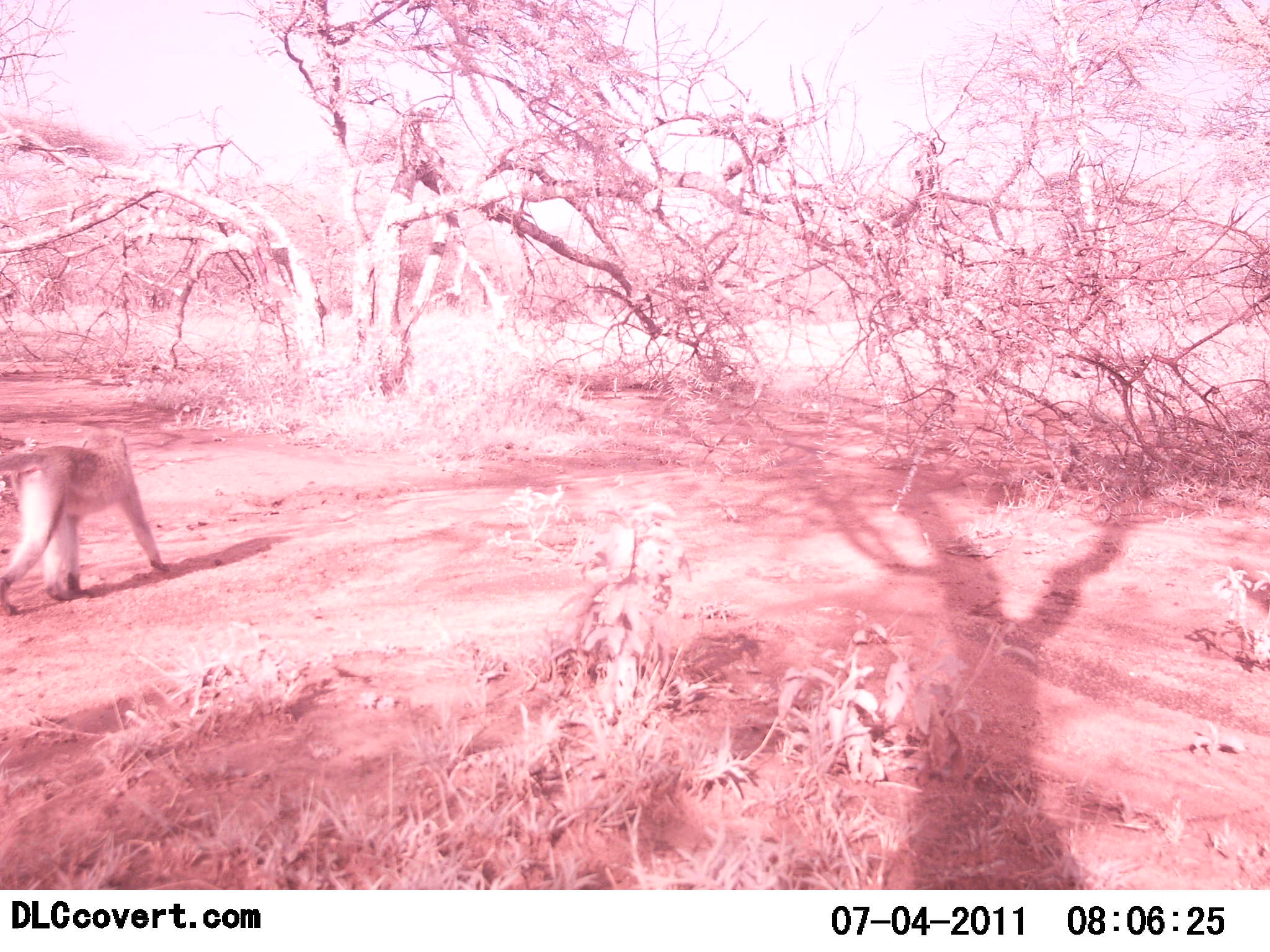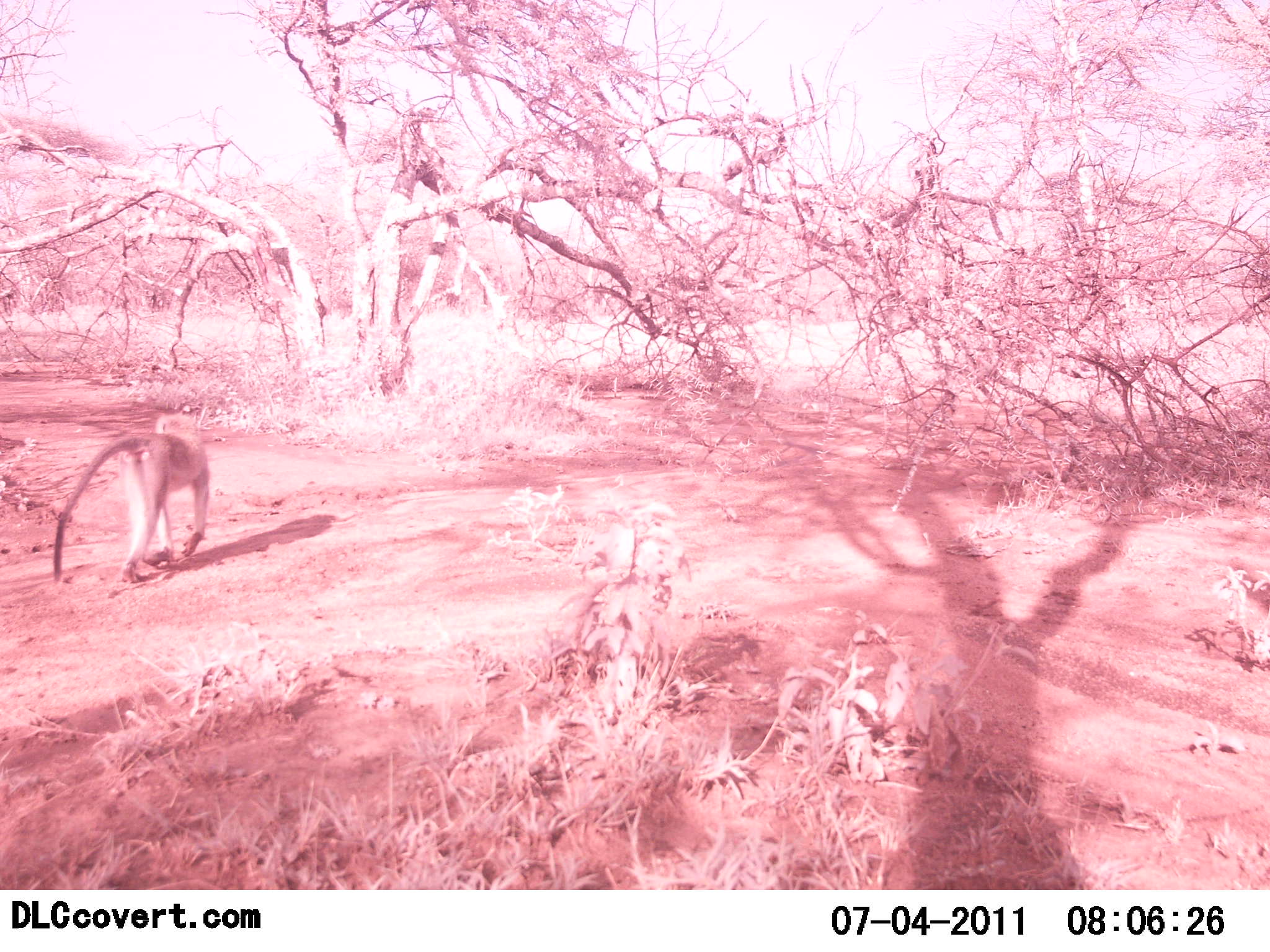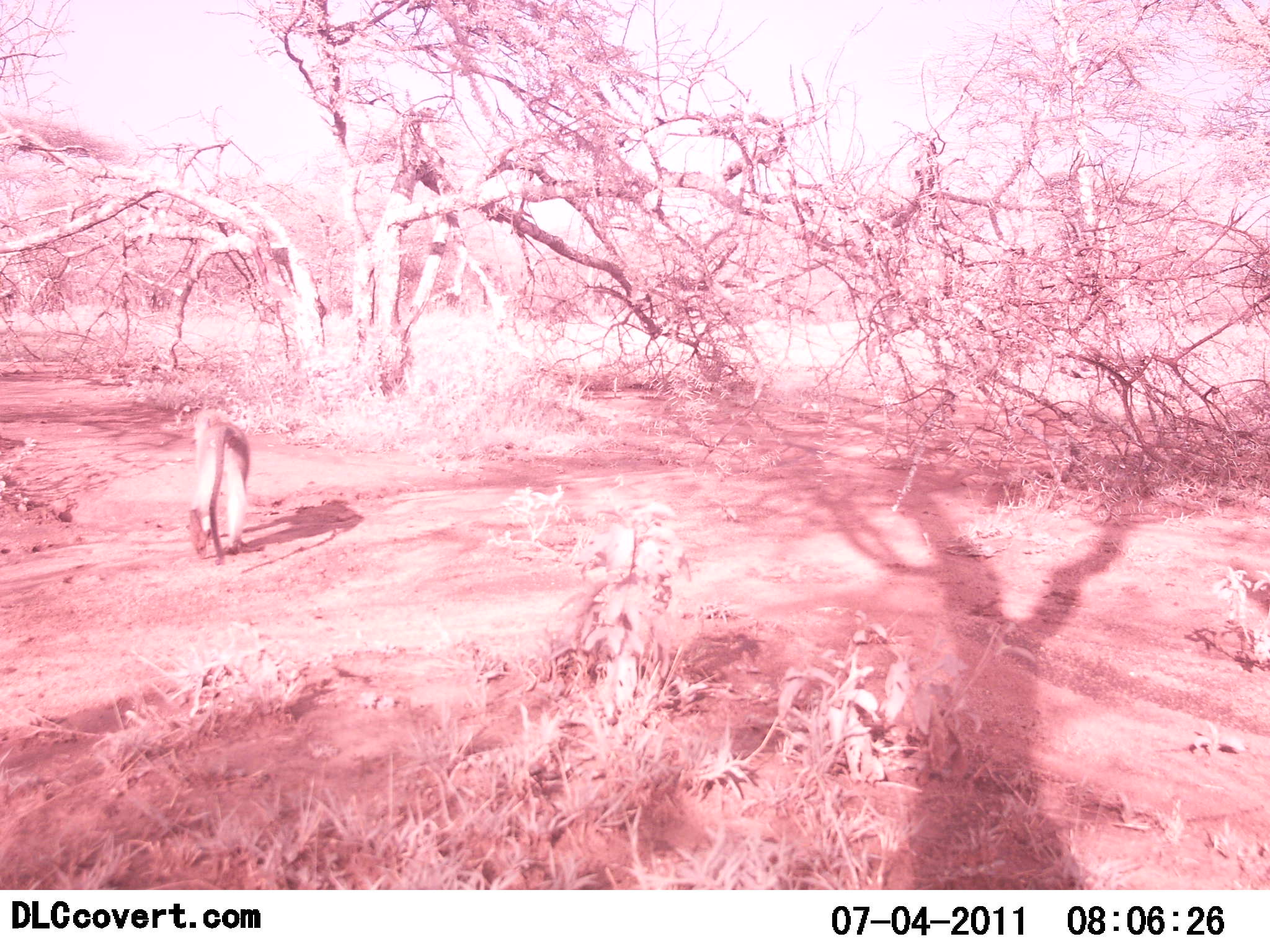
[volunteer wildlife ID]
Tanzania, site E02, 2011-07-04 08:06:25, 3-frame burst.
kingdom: Animalia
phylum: Chordata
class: Mammalia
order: Primates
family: Cercopithecidae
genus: Chlorocebus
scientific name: Chlorocebus pygerythrus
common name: vervet monkey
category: monkeyvervet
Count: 1.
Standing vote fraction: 9%.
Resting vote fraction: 0%.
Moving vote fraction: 91%.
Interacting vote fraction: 0%.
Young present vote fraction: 0%.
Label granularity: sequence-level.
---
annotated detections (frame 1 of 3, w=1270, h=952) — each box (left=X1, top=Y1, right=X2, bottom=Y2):
animal: (left=0, top=429, right=168, bottom=617)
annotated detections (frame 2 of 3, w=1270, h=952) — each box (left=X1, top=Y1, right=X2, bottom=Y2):
animal: (left=53, top=415, right=211, bottom=582)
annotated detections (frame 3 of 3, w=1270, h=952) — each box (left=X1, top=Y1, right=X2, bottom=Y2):
animal: (left=186, top=411, right=251, bottom=567)